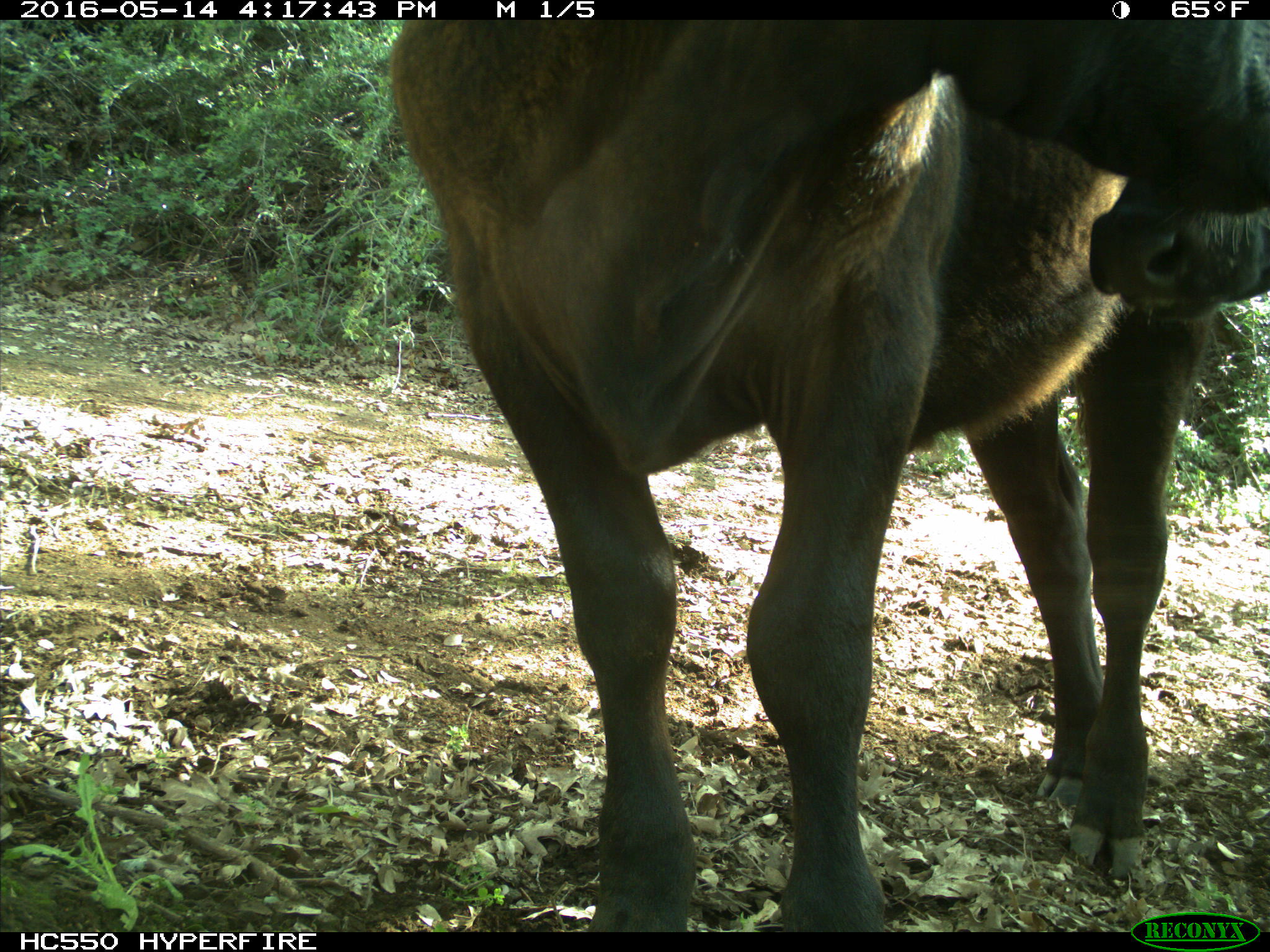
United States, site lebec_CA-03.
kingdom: Animalia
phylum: Chordata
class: Mammalia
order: Artiodactyla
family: Bovidae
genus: Bos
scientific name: Bos taurus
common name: domestic cow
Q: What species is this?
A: Bos taurus (domestic cow).